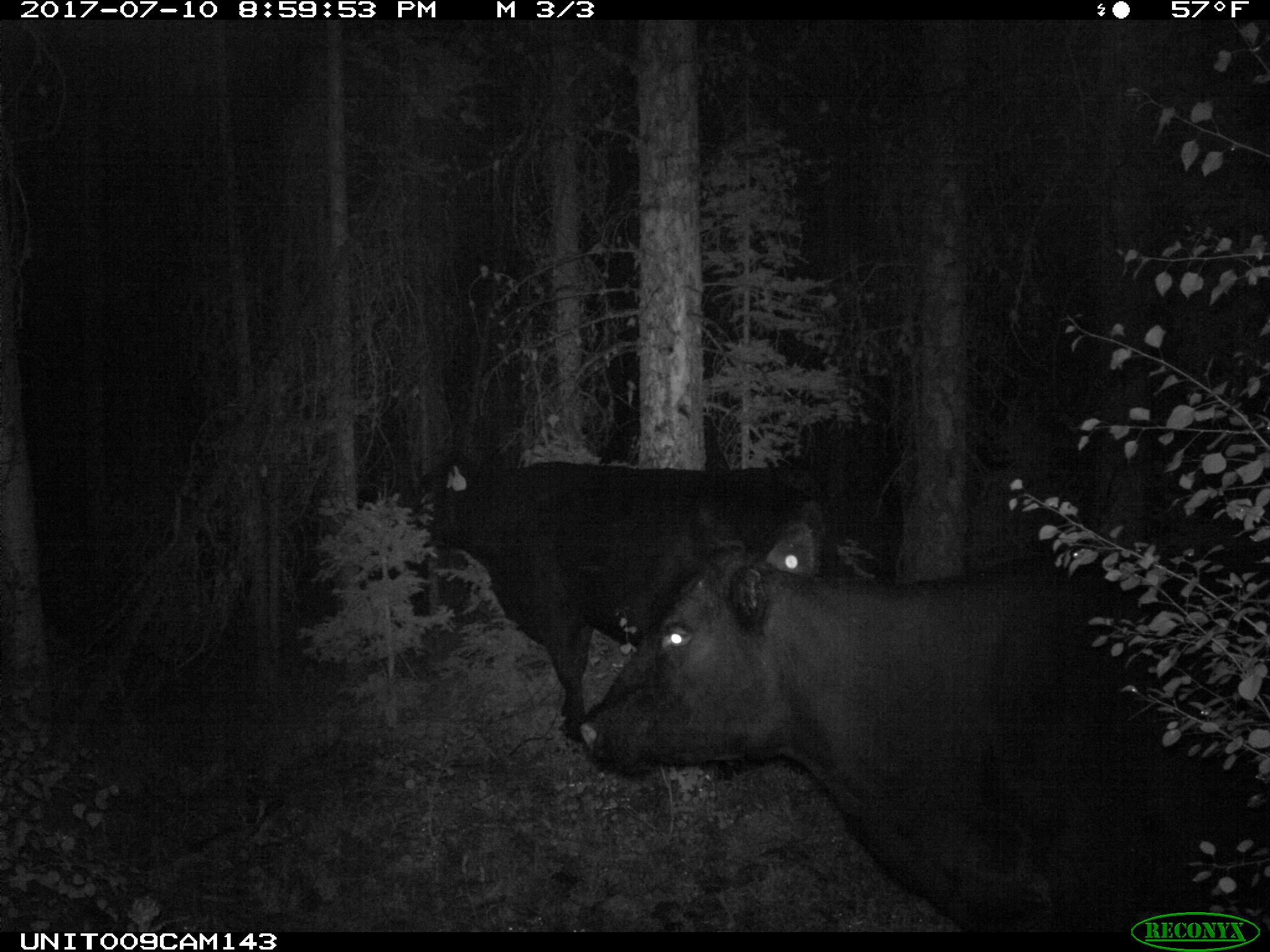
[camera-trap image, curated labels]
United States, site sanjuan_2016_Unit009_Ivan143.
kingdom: Animalia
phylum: Chordata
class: Mammalia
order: Artiodactyla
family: Bovidae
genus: Bos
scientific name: Bos taurus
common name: domestic cow